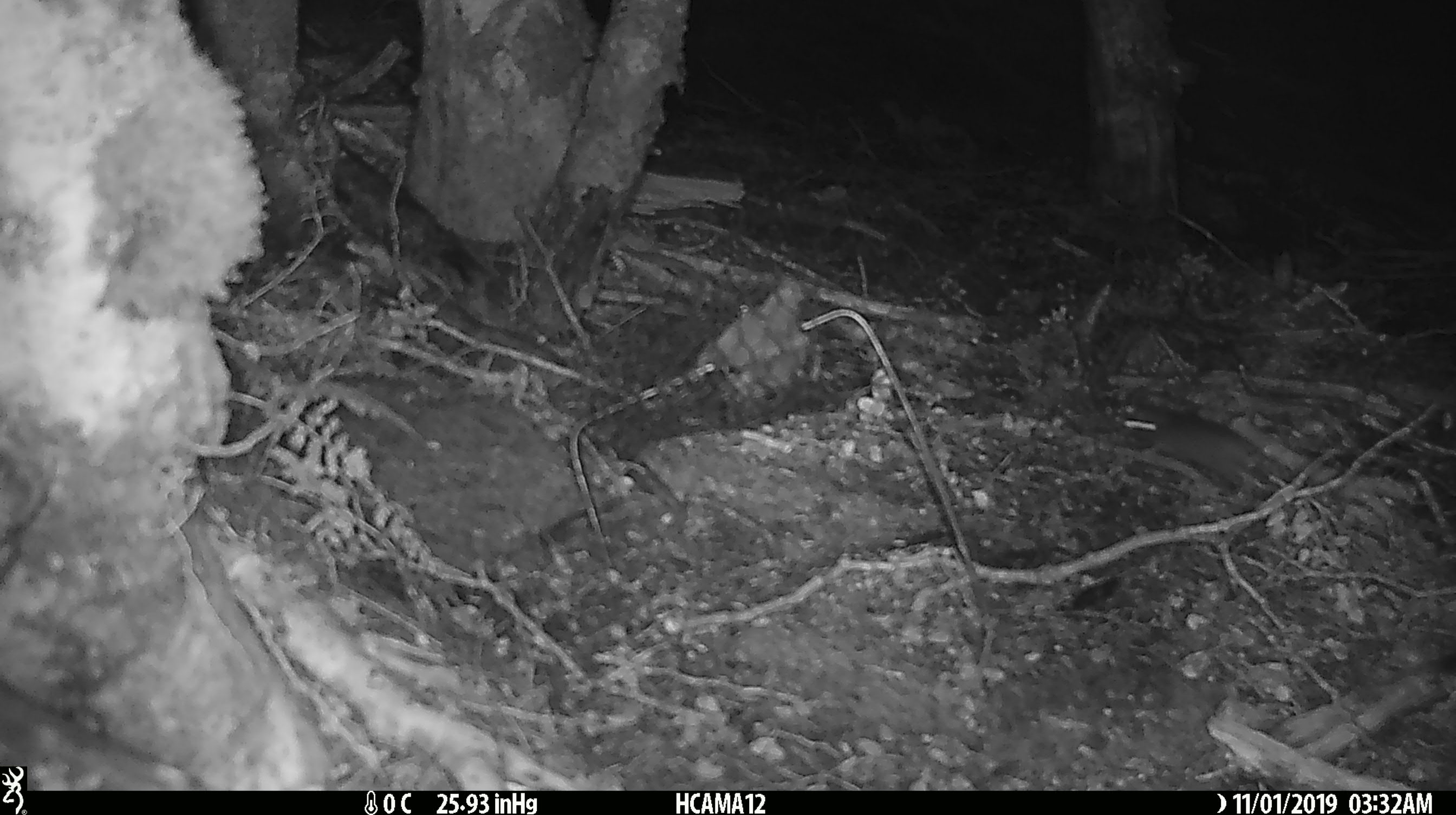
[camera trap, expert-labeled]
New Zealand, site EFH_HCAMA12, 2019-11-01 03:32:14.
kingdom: Animalia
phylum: Chordata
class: Mammalia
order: Rodentia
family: Muridae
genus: Mus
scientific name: Mus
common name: mouse